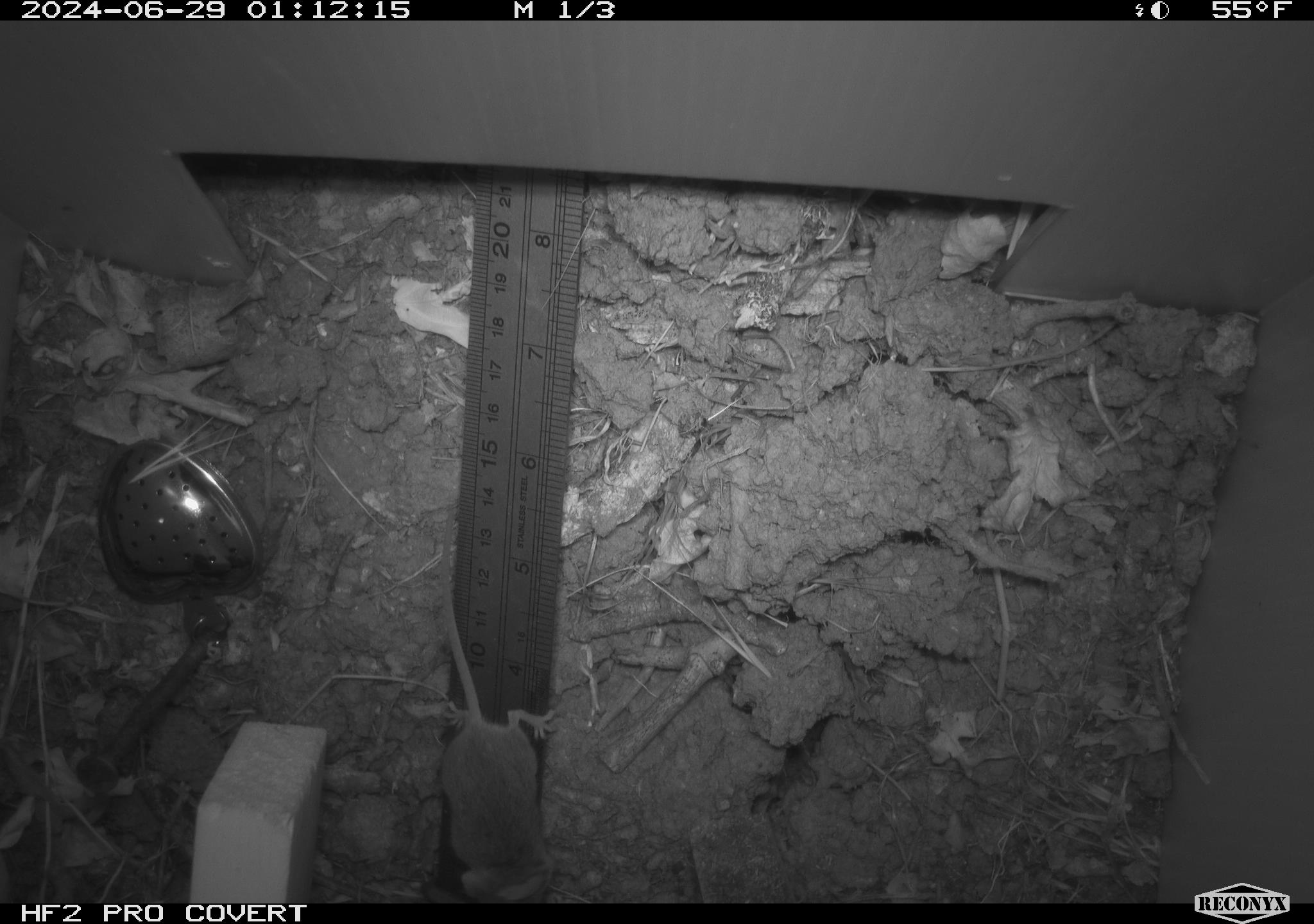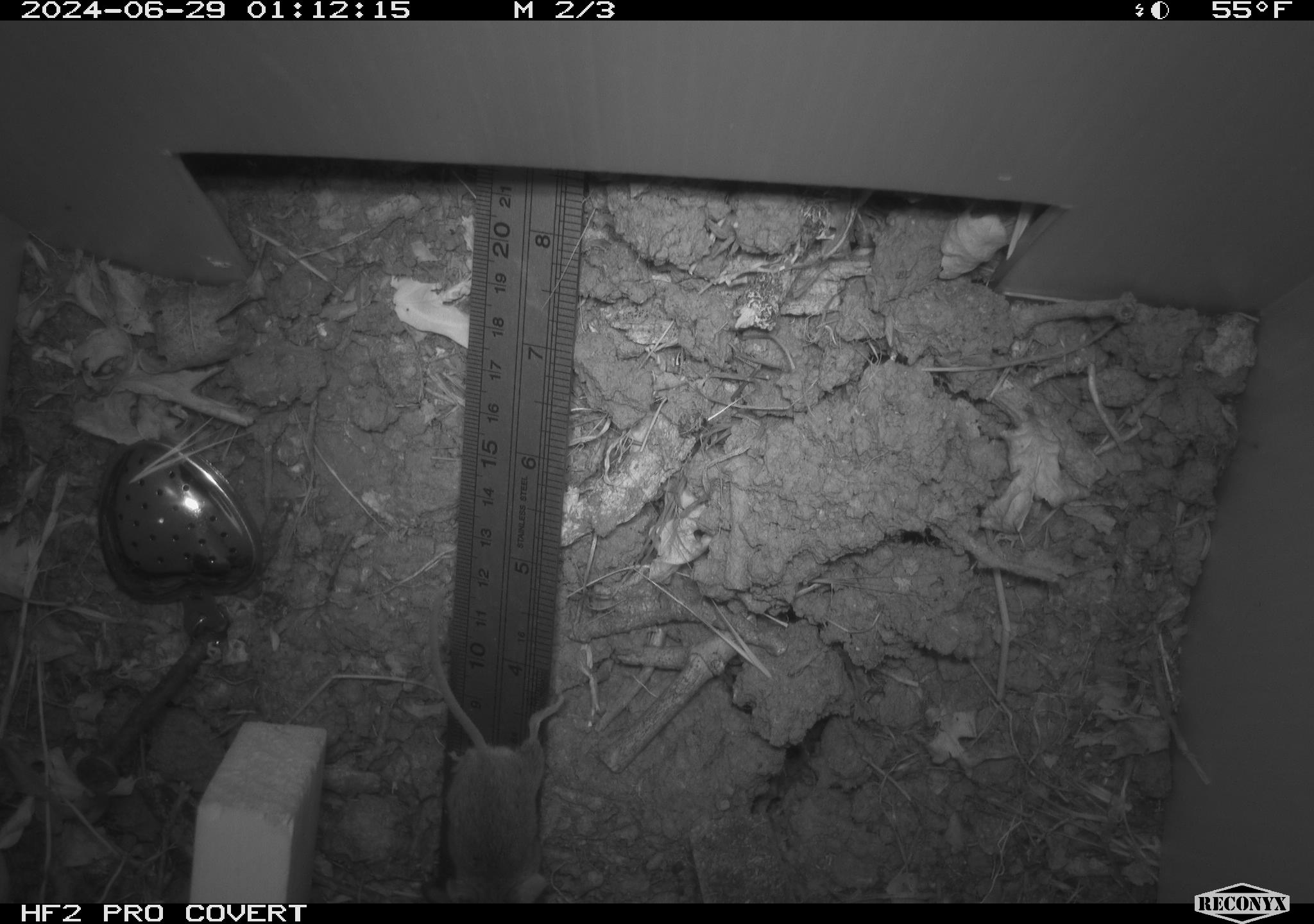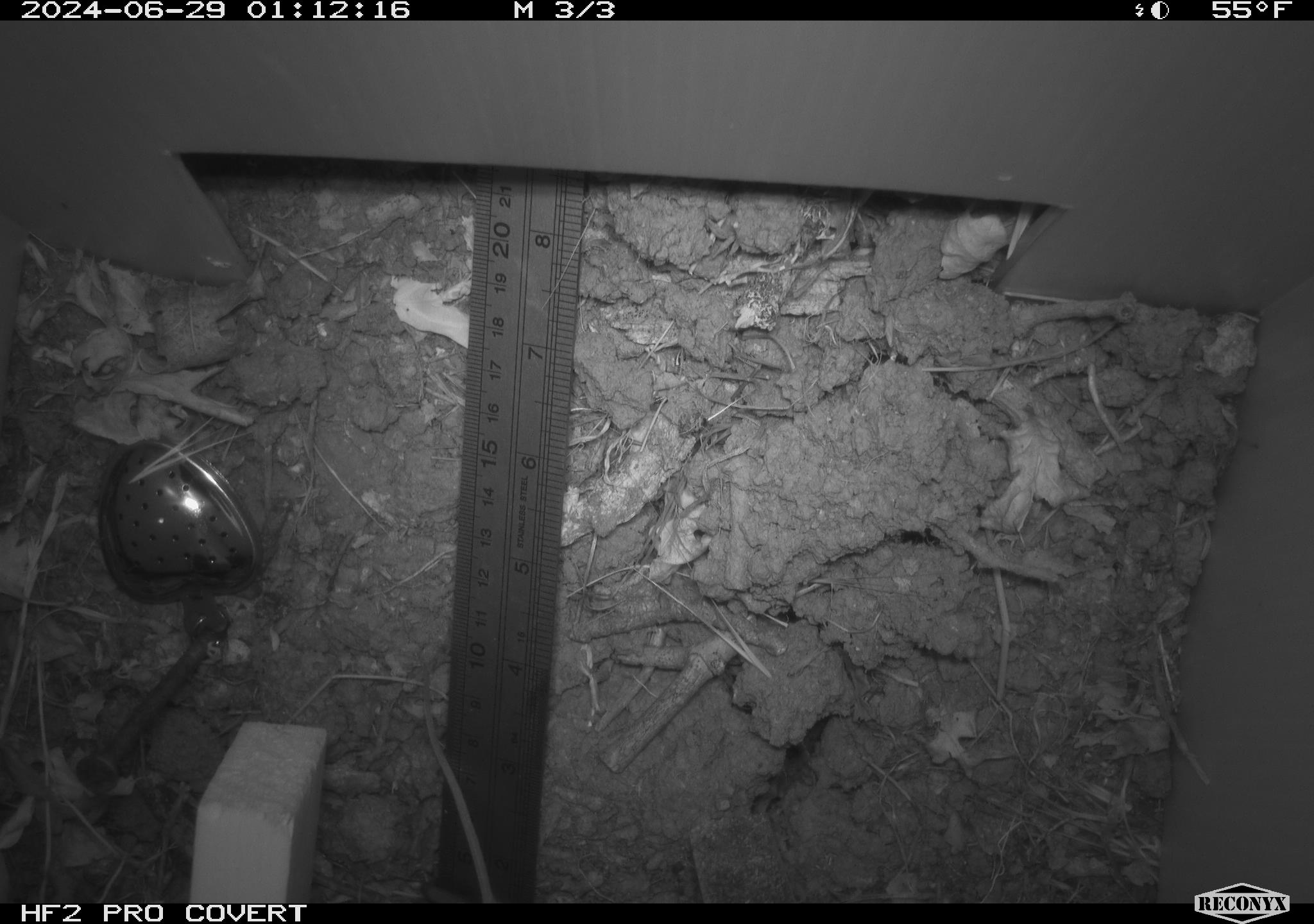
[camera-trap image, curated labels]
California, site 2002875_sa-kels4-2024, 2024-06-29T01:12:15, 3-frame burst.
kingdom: Animalia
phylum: Chordata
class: Mammalia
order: Rodentia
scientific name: Rodentia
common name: rodent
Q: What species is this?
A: Rodent (Rodentia).